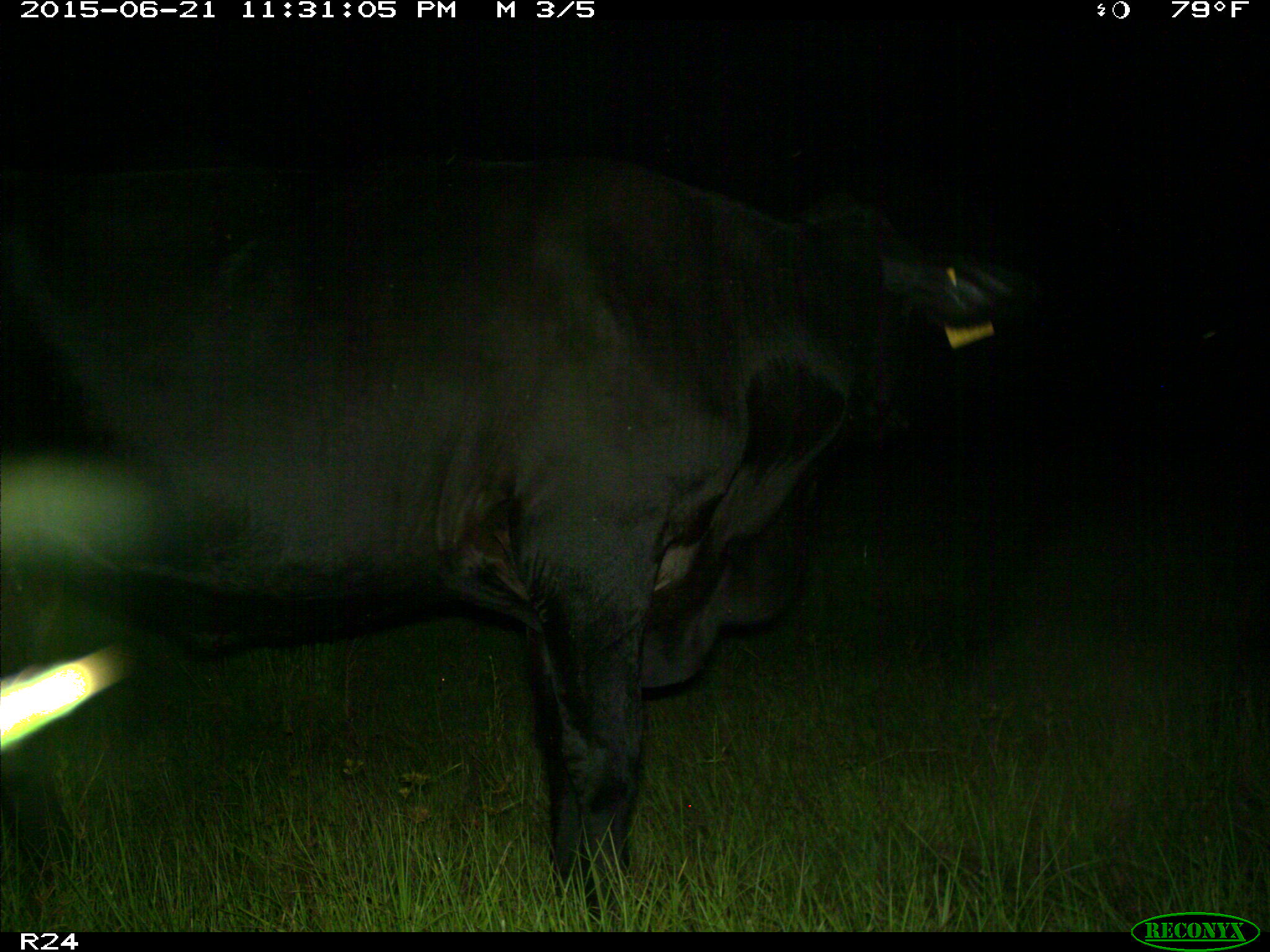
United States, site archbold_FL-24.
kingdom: Animalia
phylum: Chordata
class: Mammalia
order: Artiodactyla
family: Bovidae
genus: Bos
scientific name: Bos taurus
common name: domestic cow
Bos taurus (domestic cow).